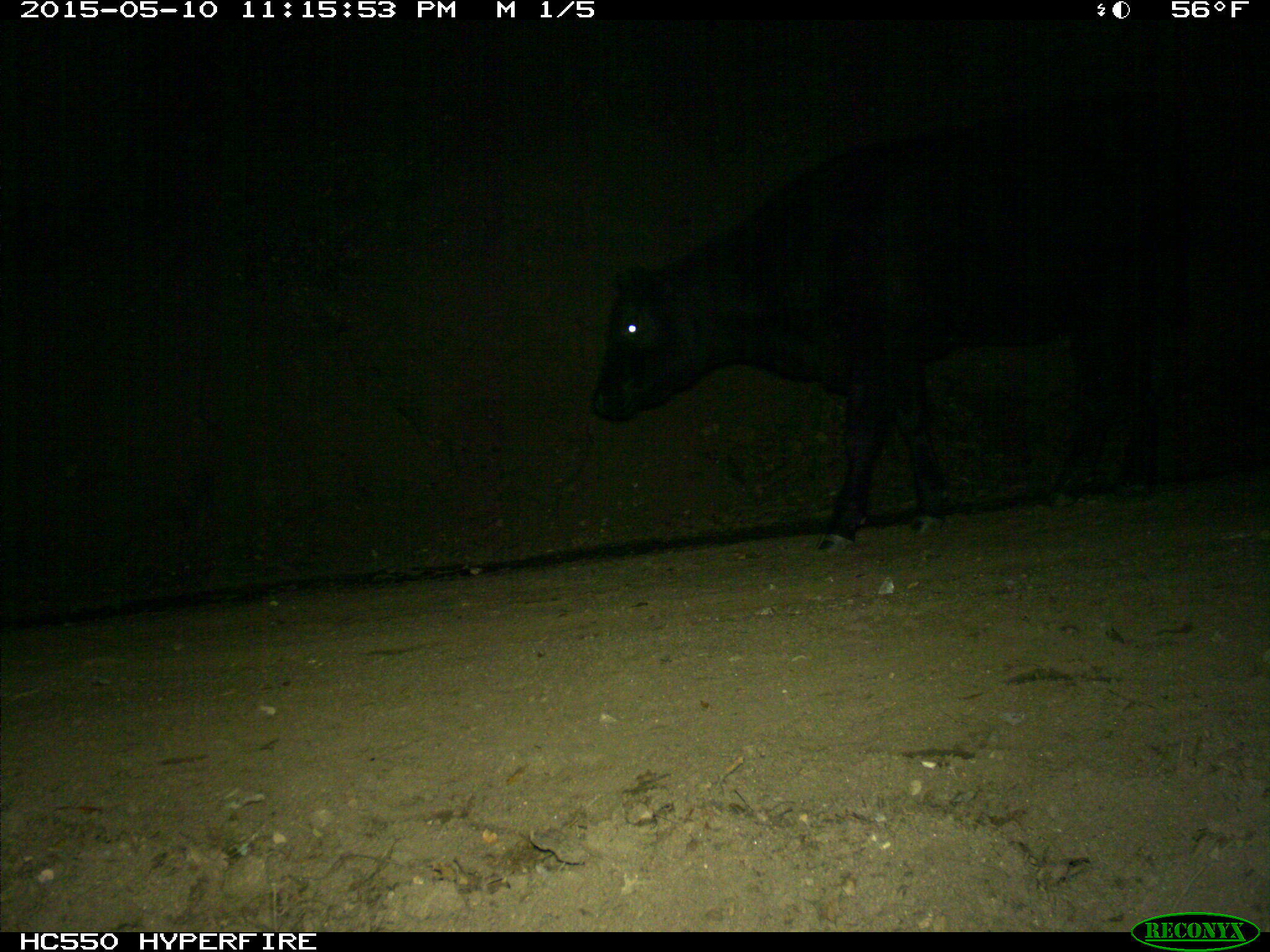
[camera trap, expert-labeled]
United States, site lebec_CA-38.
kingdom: Animalia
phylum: Chordata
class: Mammalia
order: Artiodactyla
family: Bovidae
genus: Bos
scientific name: Bos taurus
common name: domestic cow